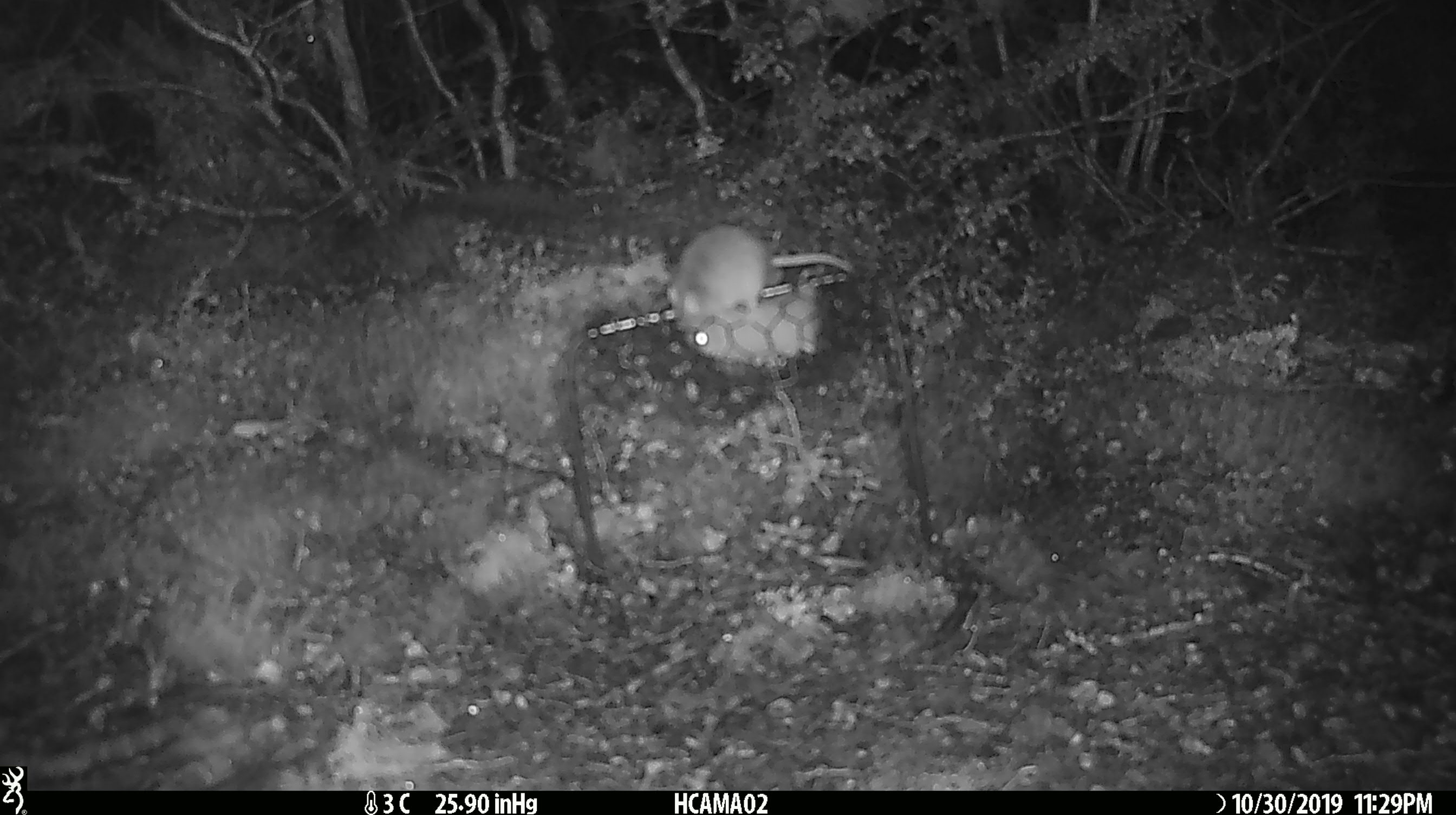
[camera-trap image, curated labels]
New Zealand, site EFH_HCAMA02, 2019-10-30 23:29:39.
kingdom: Animalia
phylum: Chordata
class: Mammalia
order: Rodentia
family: Muridae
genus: Mus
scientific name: Mus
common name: mouse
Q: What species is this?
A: Mouse (Mus).